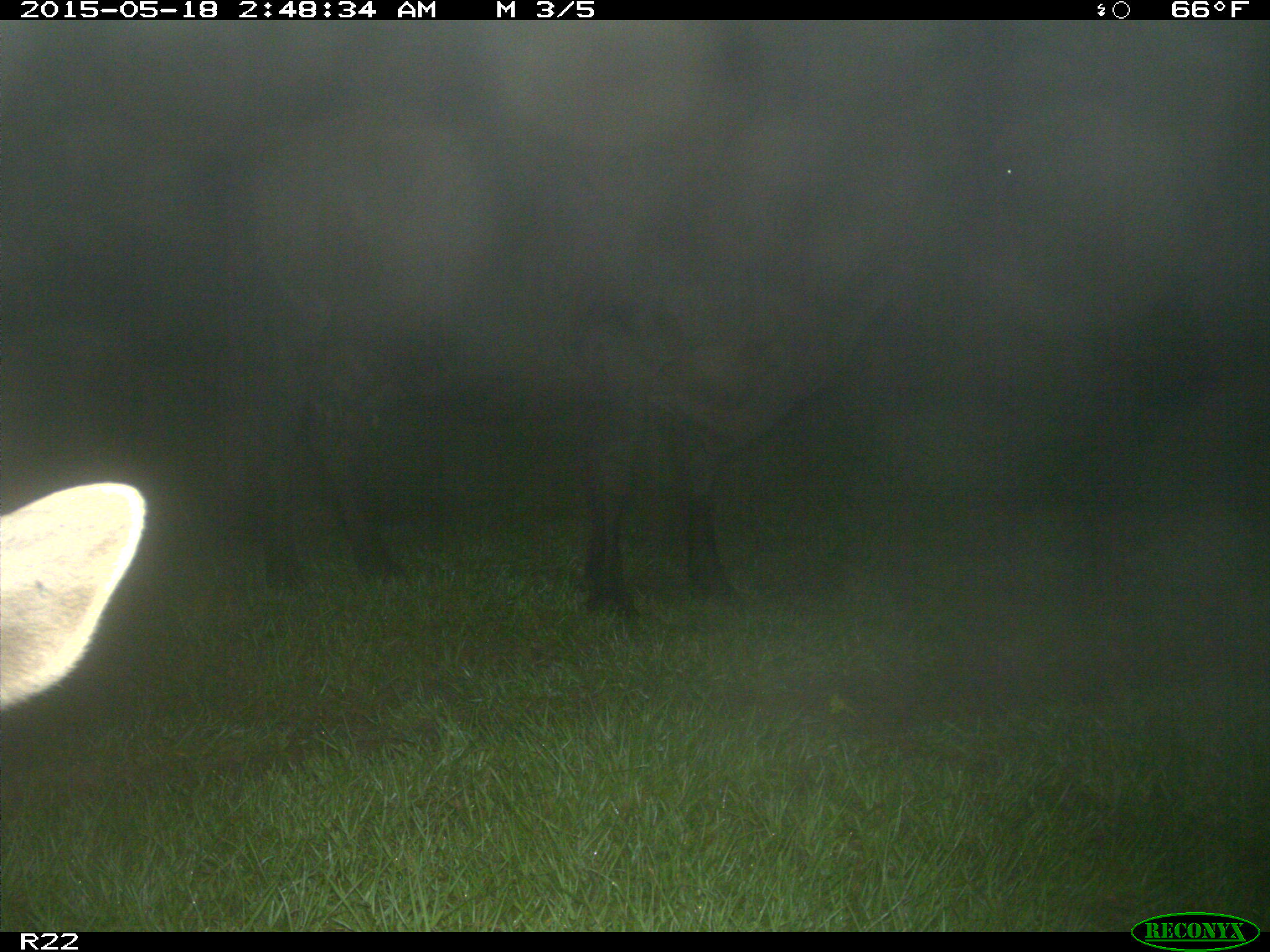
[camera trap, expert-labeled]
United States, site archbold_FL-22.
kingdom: Animalia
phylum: Chordata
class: Mammalia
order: Artiodactyla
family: Bovidae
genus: Bos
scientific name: Bos taurus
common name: domestic cow